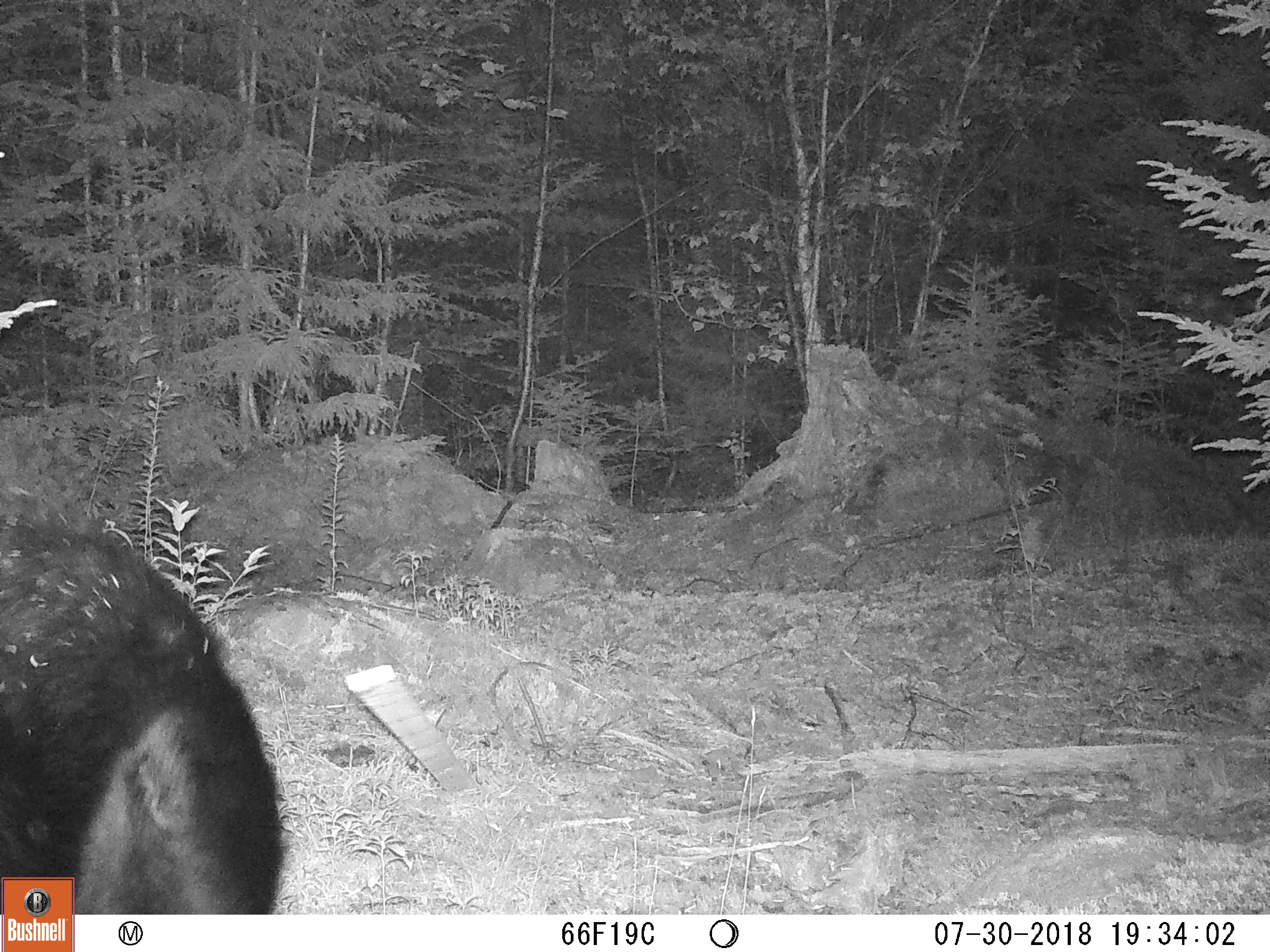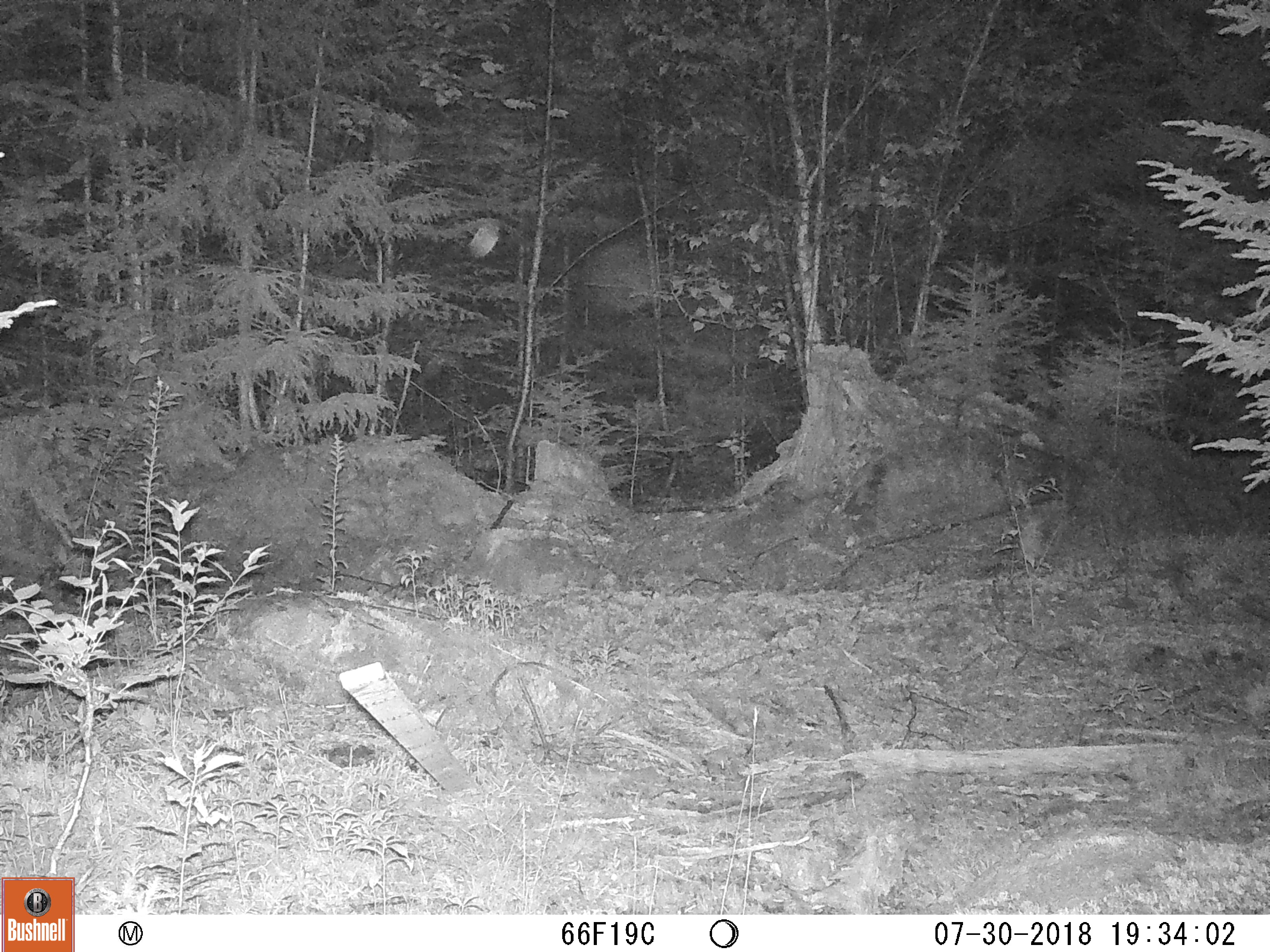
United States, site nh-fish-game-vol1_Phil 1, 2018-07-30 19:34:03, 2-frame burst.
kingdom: Animalia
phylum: Chordata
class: Mammalia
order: Carnivora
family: Ursidae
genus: Ursus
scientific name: Ursus americanus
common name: black bear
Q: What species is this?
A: Black bear (Ursus americanus).